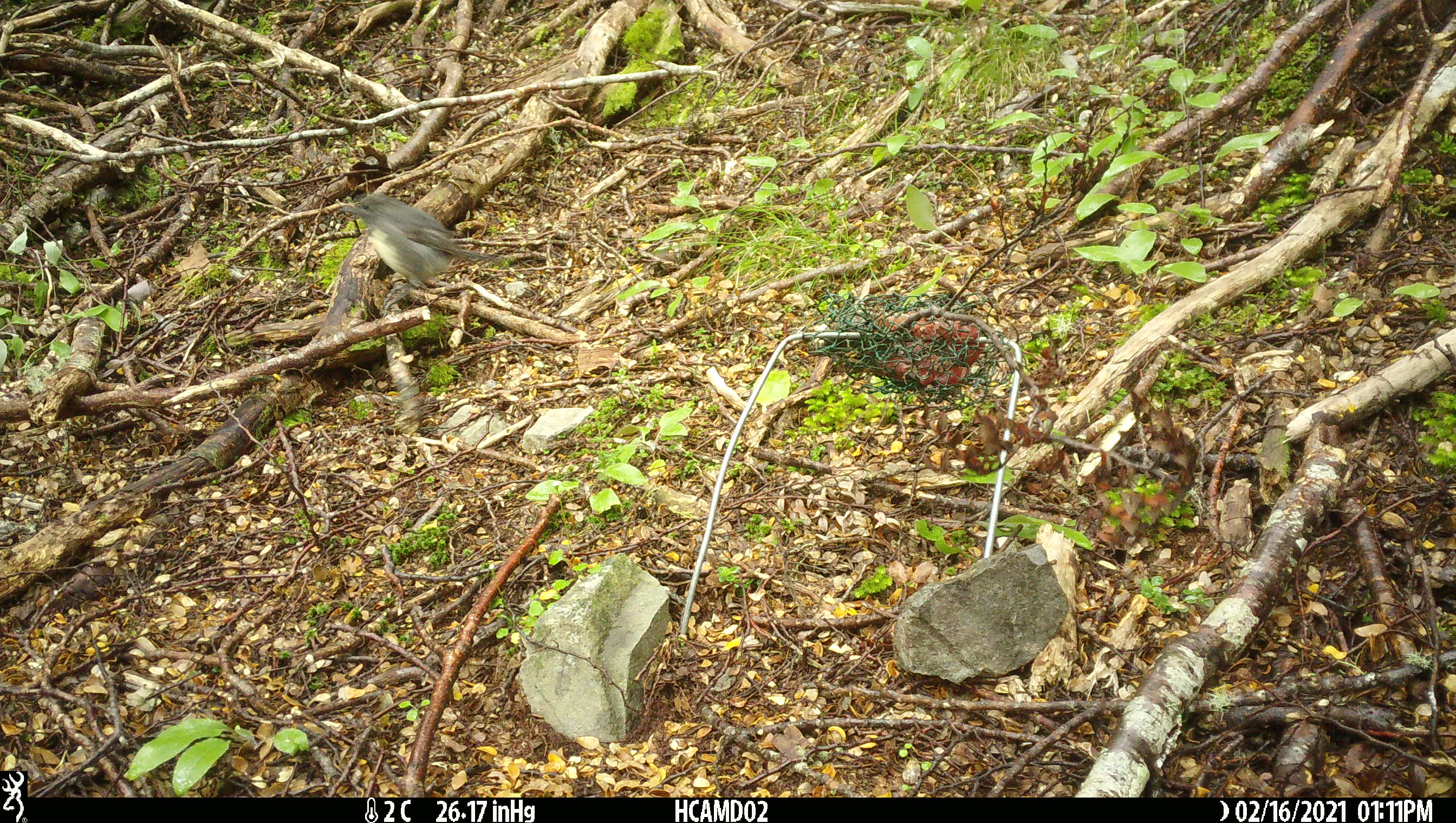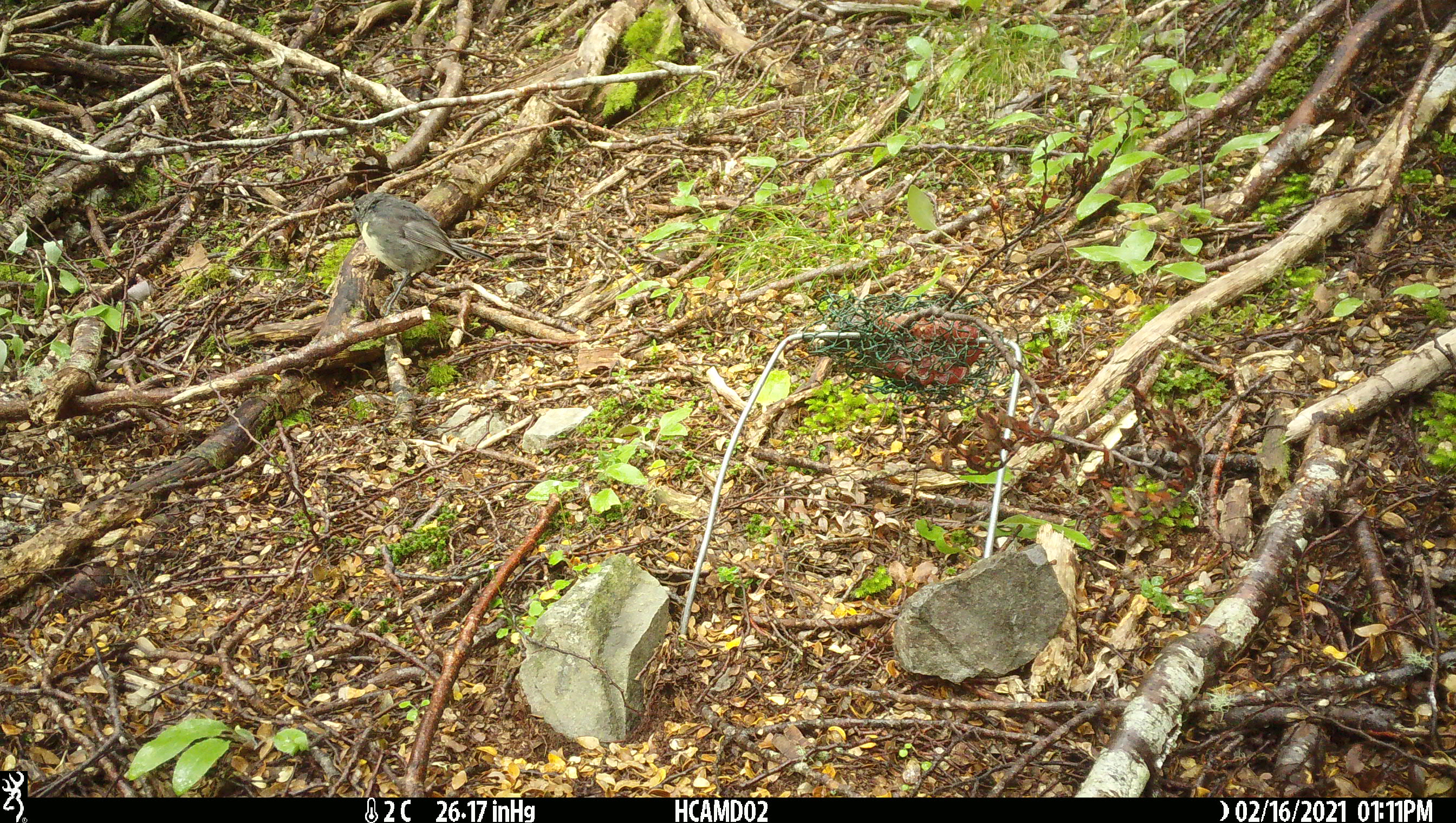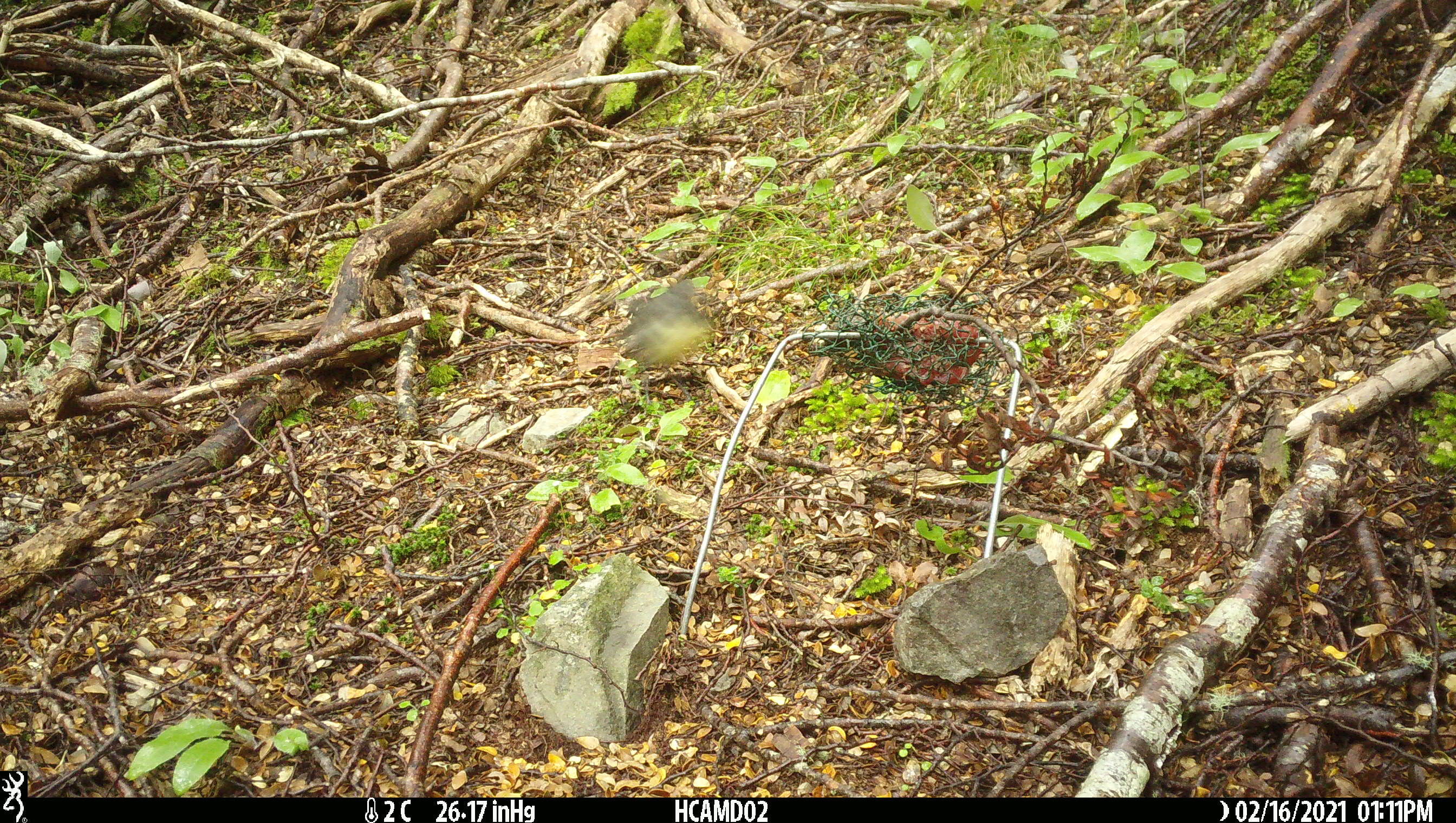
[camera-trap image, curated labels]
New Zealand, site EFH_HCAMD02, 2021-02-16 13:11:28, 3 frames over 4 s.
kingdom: Animalia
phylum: Chordata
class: Aves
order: Passeriformes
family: Petroicidae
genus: Petroica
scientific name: Petroica australis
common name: new zealand robin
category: robin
Robin (new zealand robin) (Petroica australis).